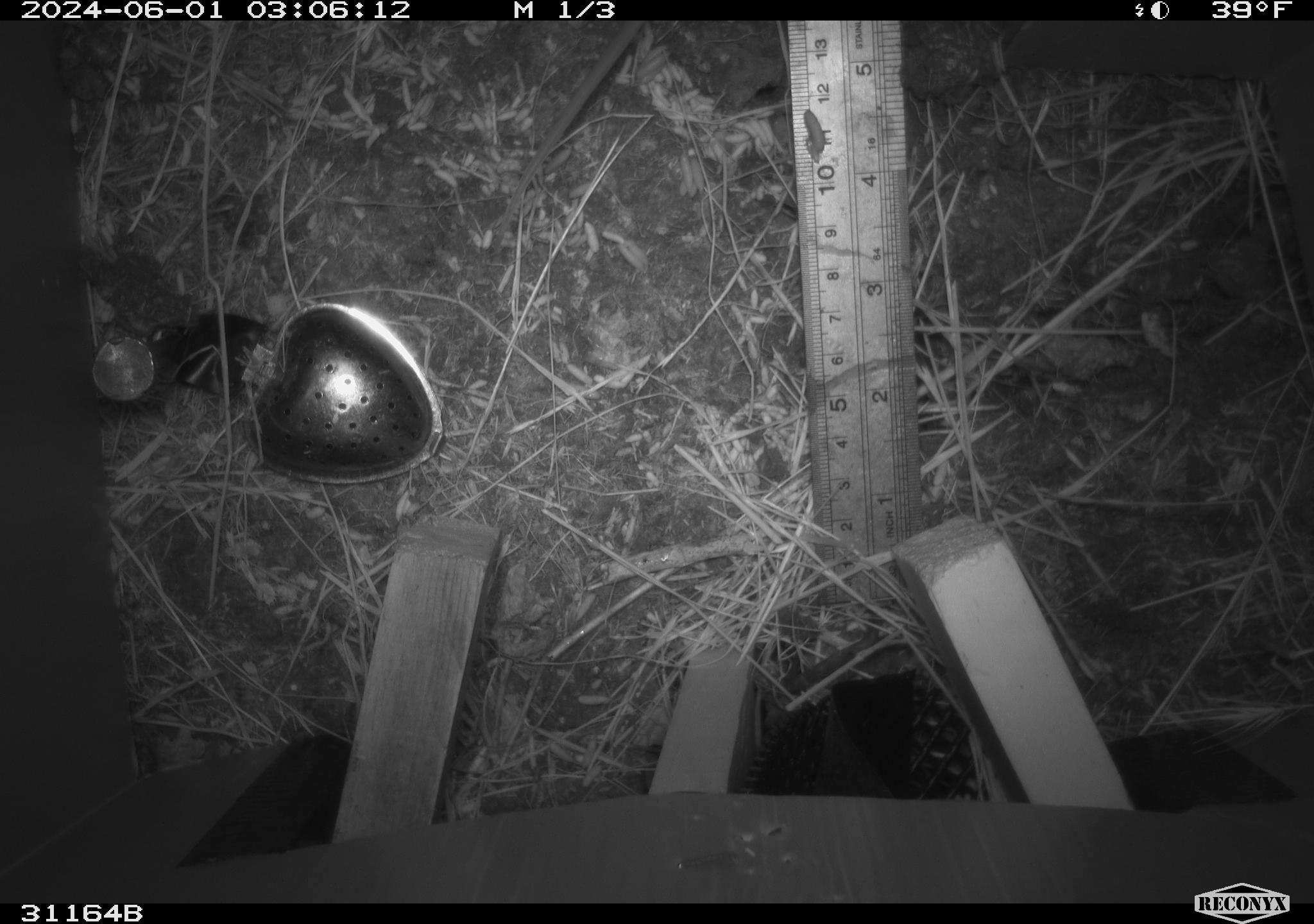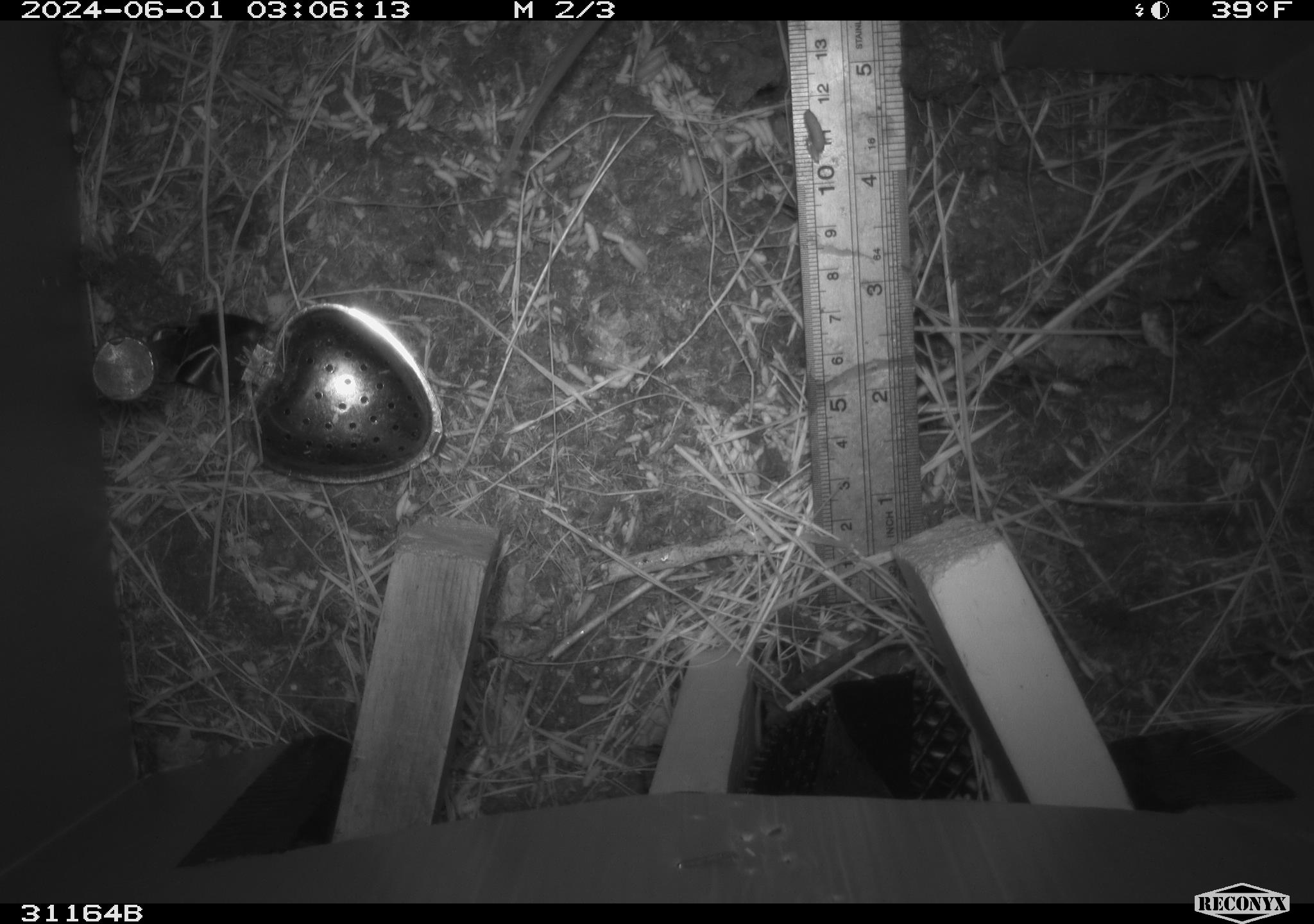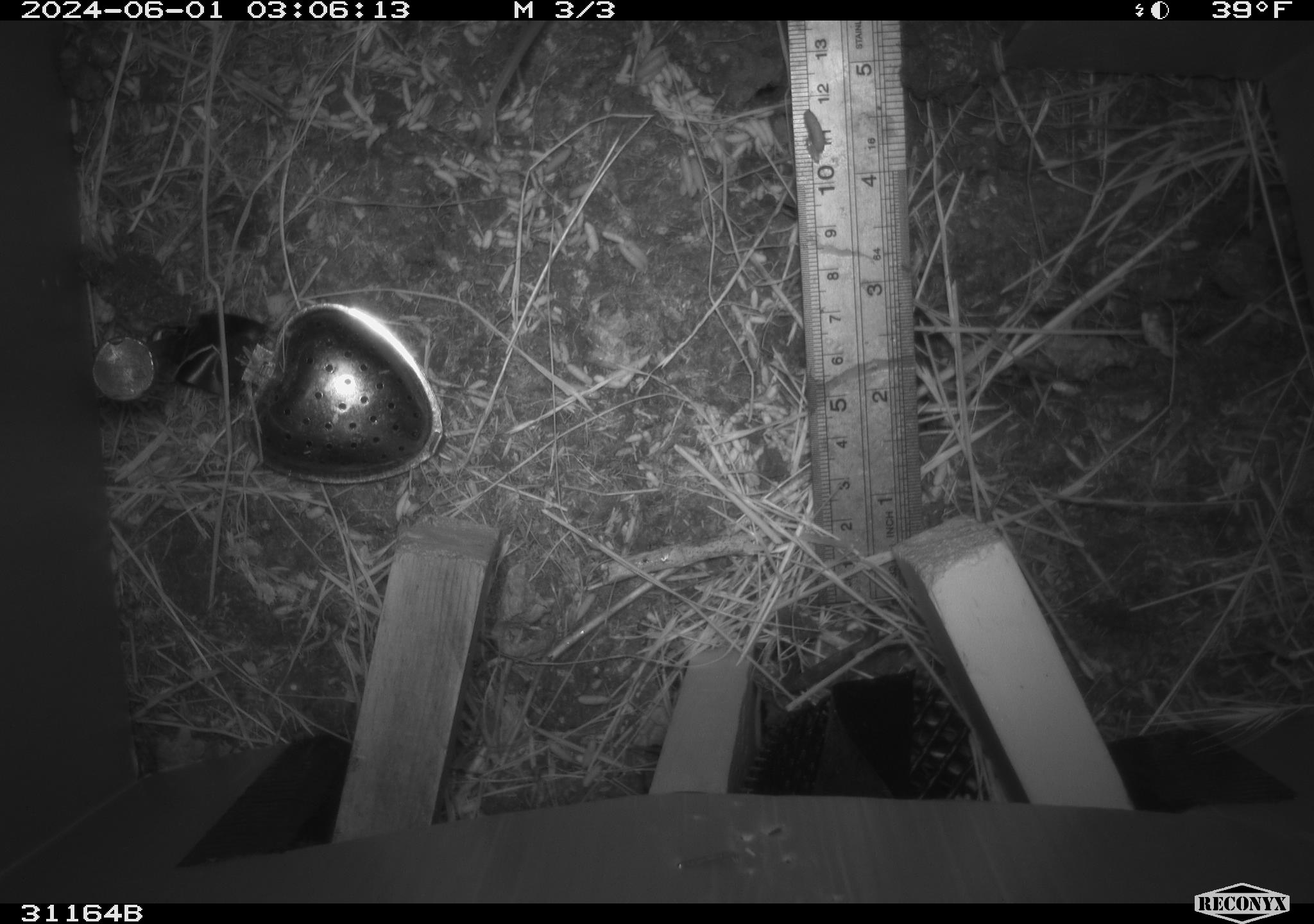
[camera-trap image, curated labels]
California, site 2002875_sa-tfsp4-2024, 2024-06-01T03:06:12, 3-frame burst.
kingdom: Animalia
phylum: Chordata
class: Mammalia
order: Rodentia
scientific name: Rodentia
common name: mouse species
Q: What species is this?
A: Mouse species (Rodentia).